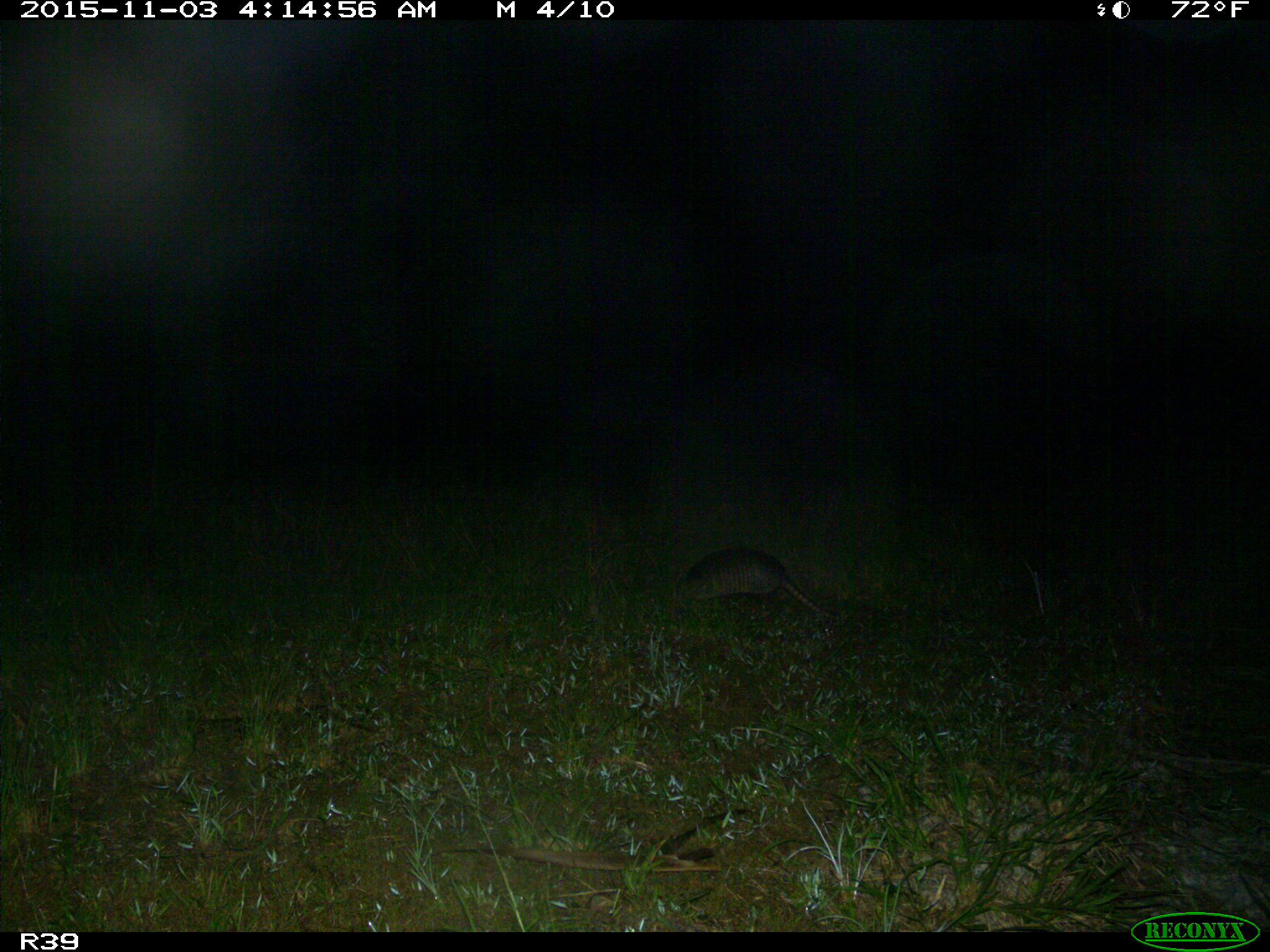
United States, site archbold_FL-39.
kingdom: Animalia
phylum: Chordata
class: Mammalia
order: Cingulata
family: Dasypodidae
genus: Dasypus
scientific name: Dasypus novemcinctus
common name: nine-banded armadillo